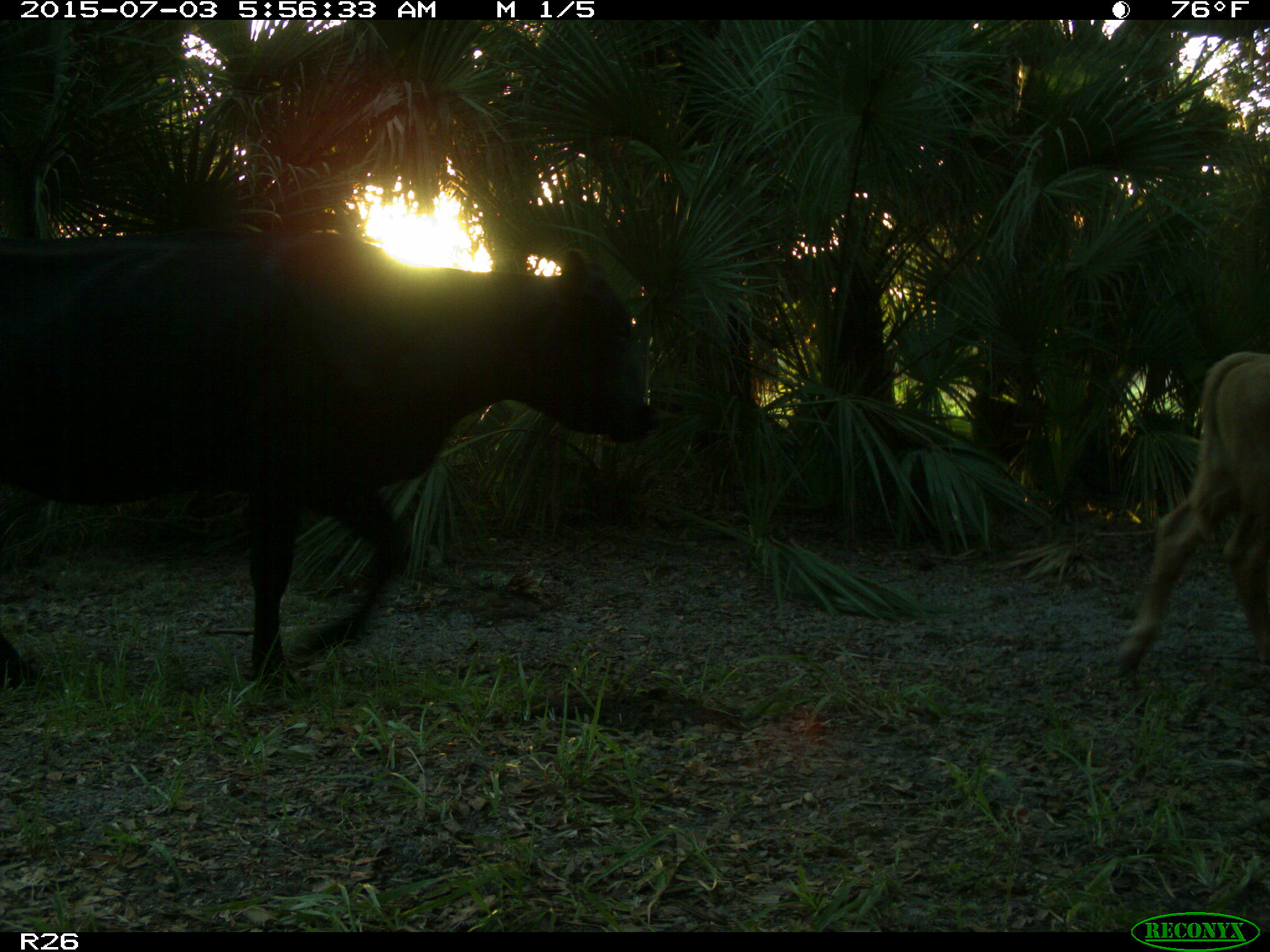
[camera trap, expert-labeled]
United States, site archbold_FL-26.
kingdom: Animalia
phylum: Chordata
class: Mammalia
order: Artiodactyla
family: Bovidae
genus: Bos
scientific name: Bos taurus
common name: domestic cow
Bos taurus (domestic cow).